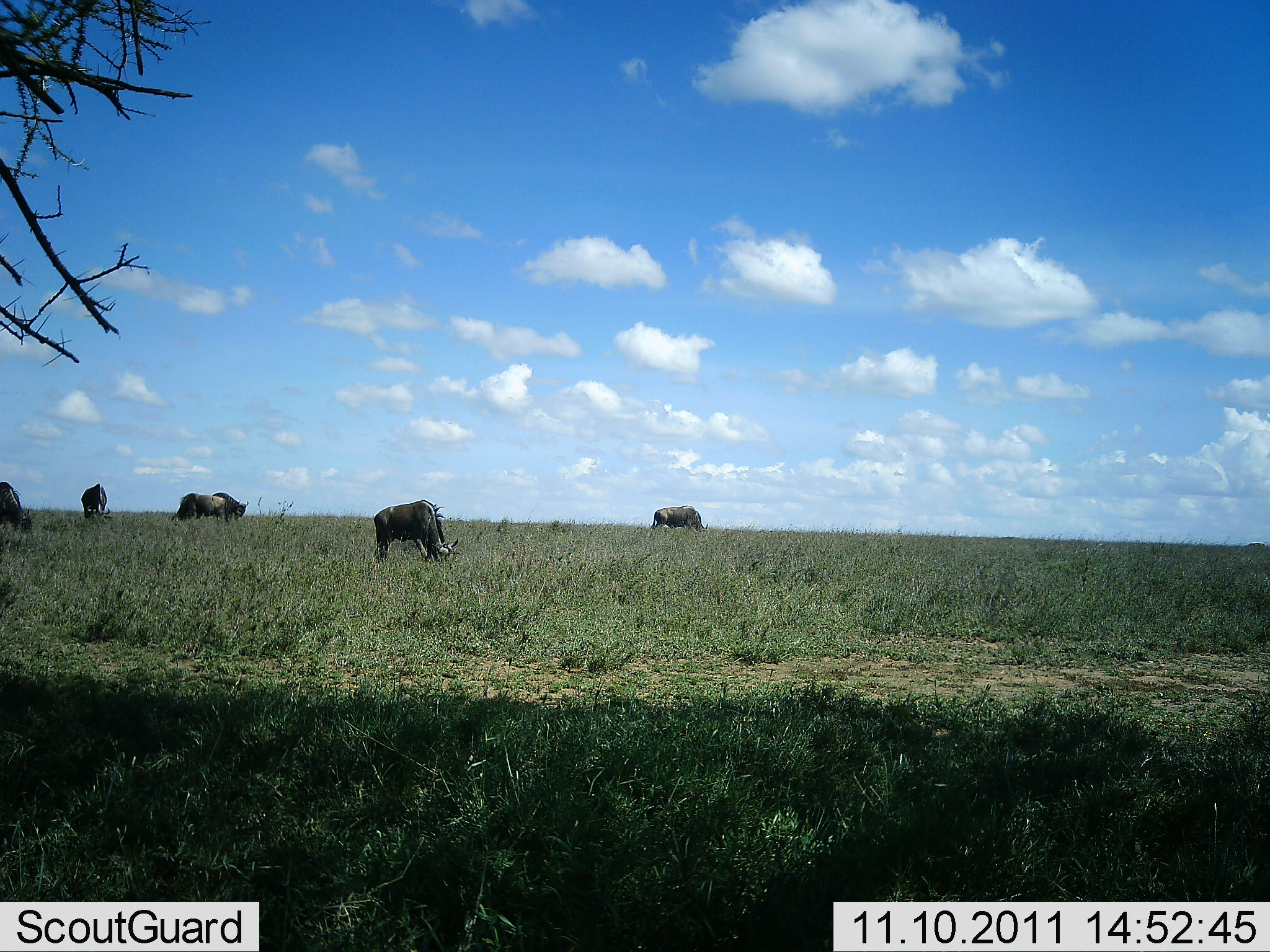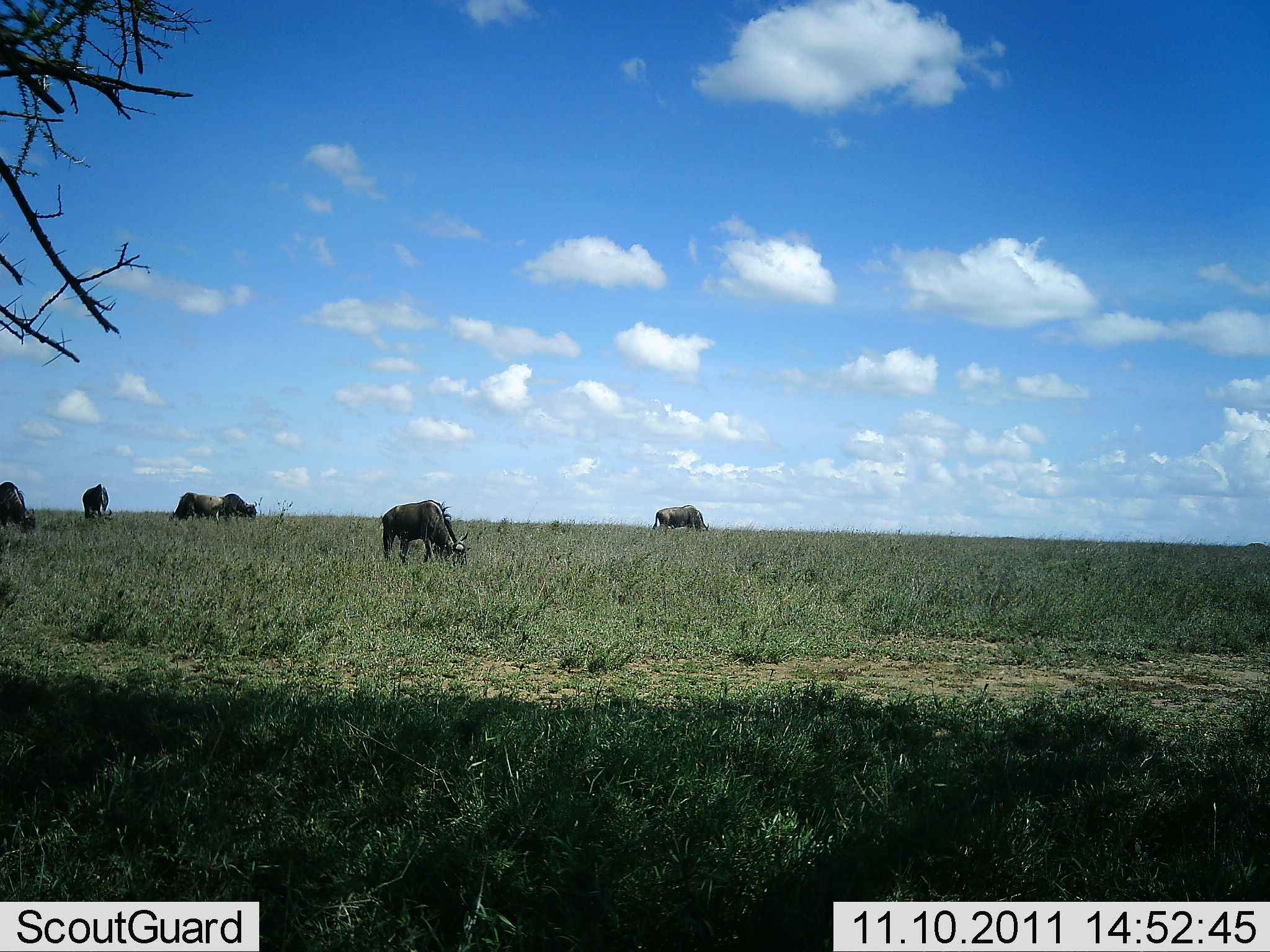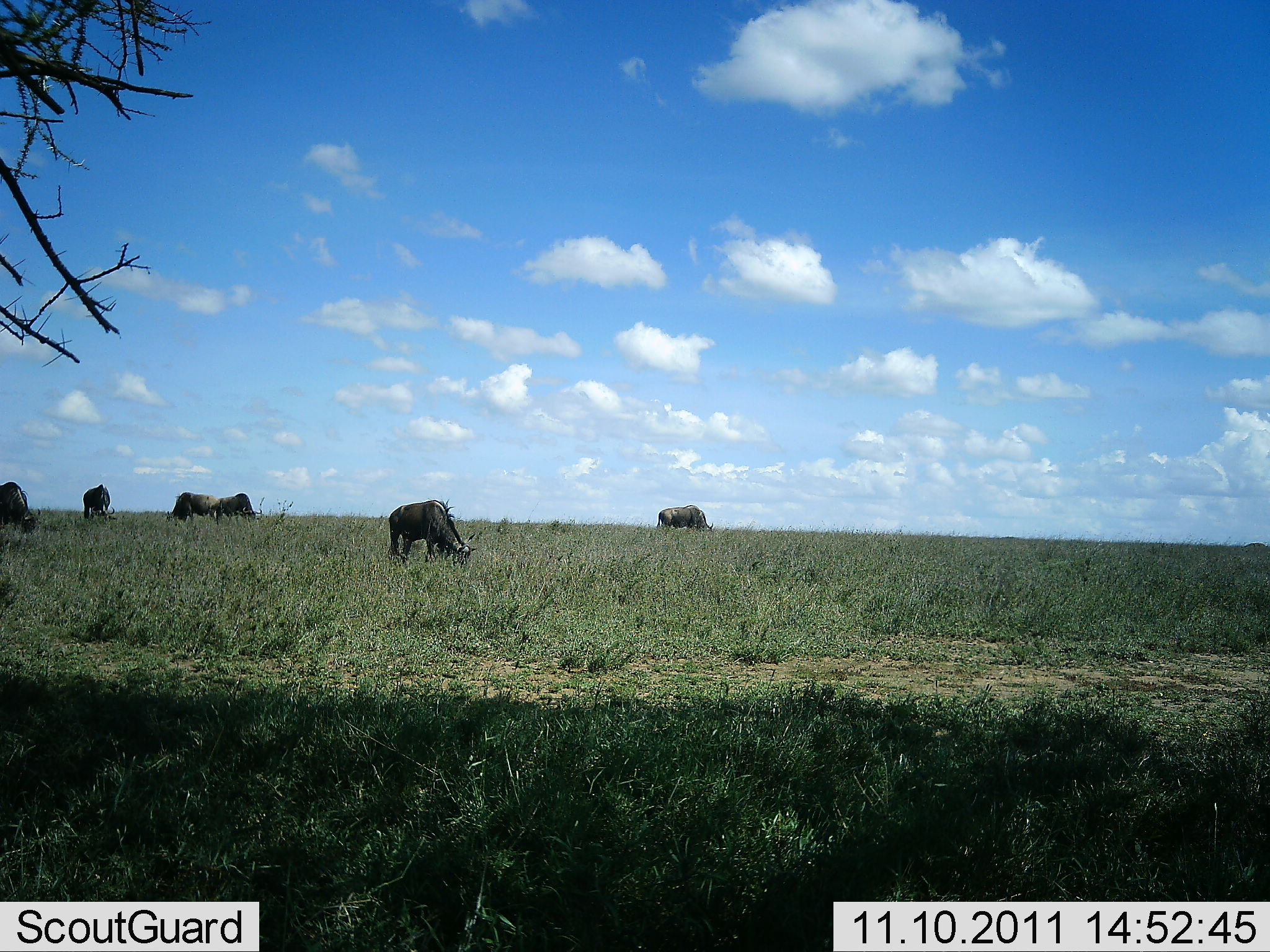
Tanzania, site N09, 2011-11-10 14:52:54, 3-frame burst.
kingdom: Animalia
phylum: Chordata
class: Mammalia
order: Artiodactyla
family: Bovidae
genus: Connochaetes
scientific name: Connochaetes taurinus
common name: blue wildebeest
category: wildebeest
Wildebeest (blue wildebeest) (Connochaetes taurinus), count 6. Behavior (volunteer vote fractions): standing 27%, resting 0%, moving 18%, interacting 0%. Young present (vote fraction): 0%. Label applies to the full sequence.